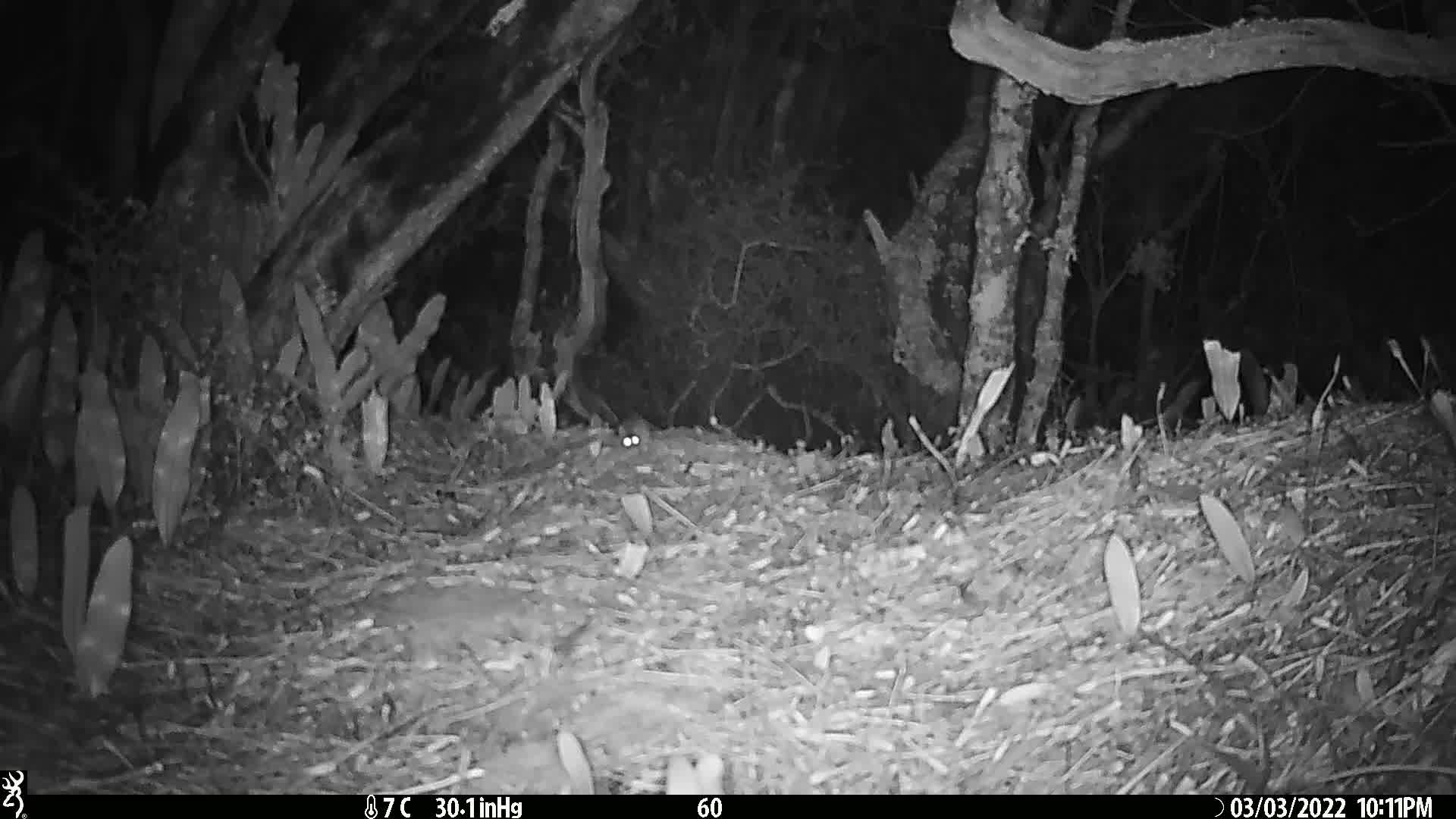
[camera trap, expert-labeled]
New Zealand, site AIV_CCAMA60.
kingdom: Animalia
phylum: Chordata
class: Mammalia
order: Rodentia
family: Muridae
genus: Mus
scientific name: Mus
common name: mouse